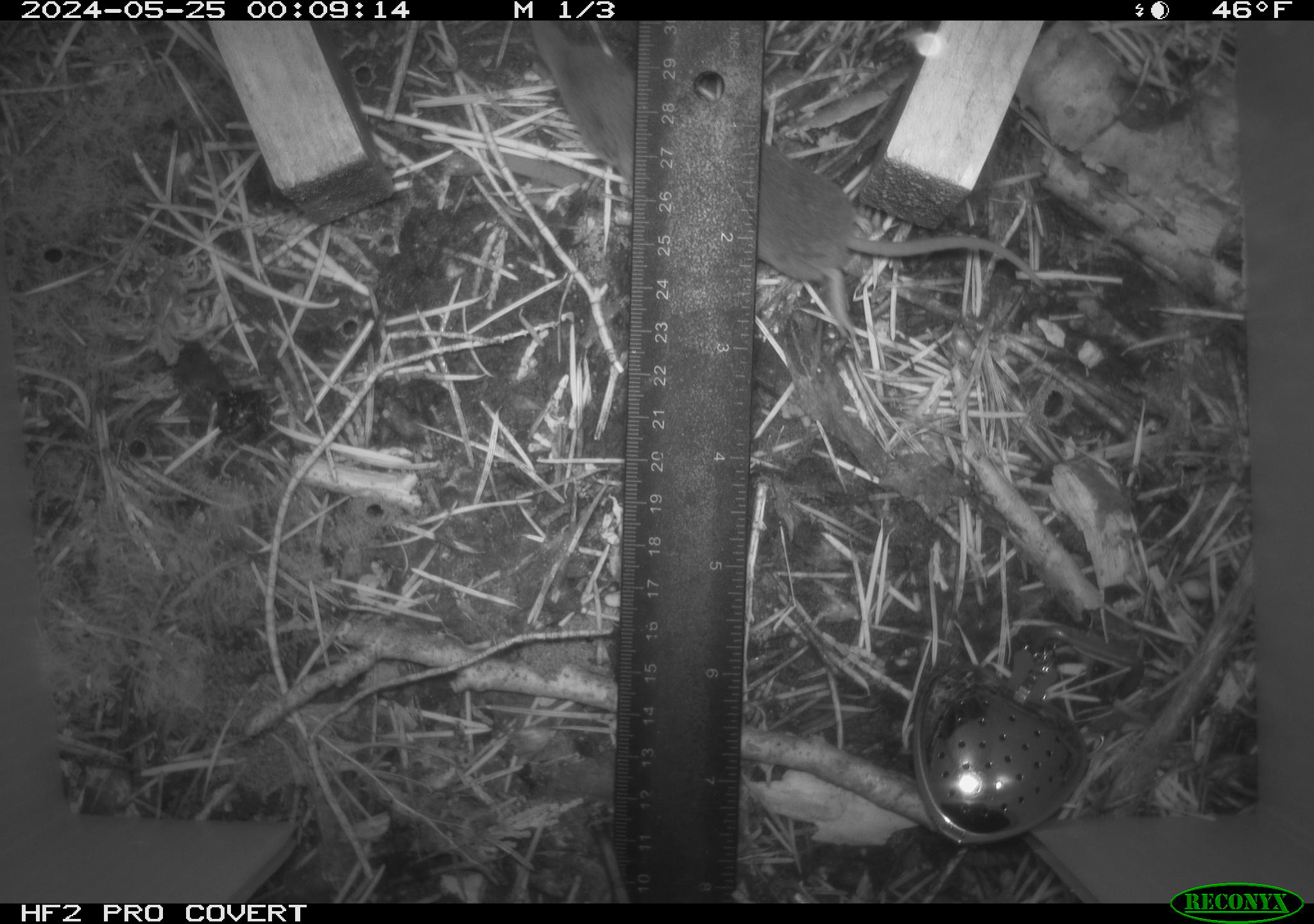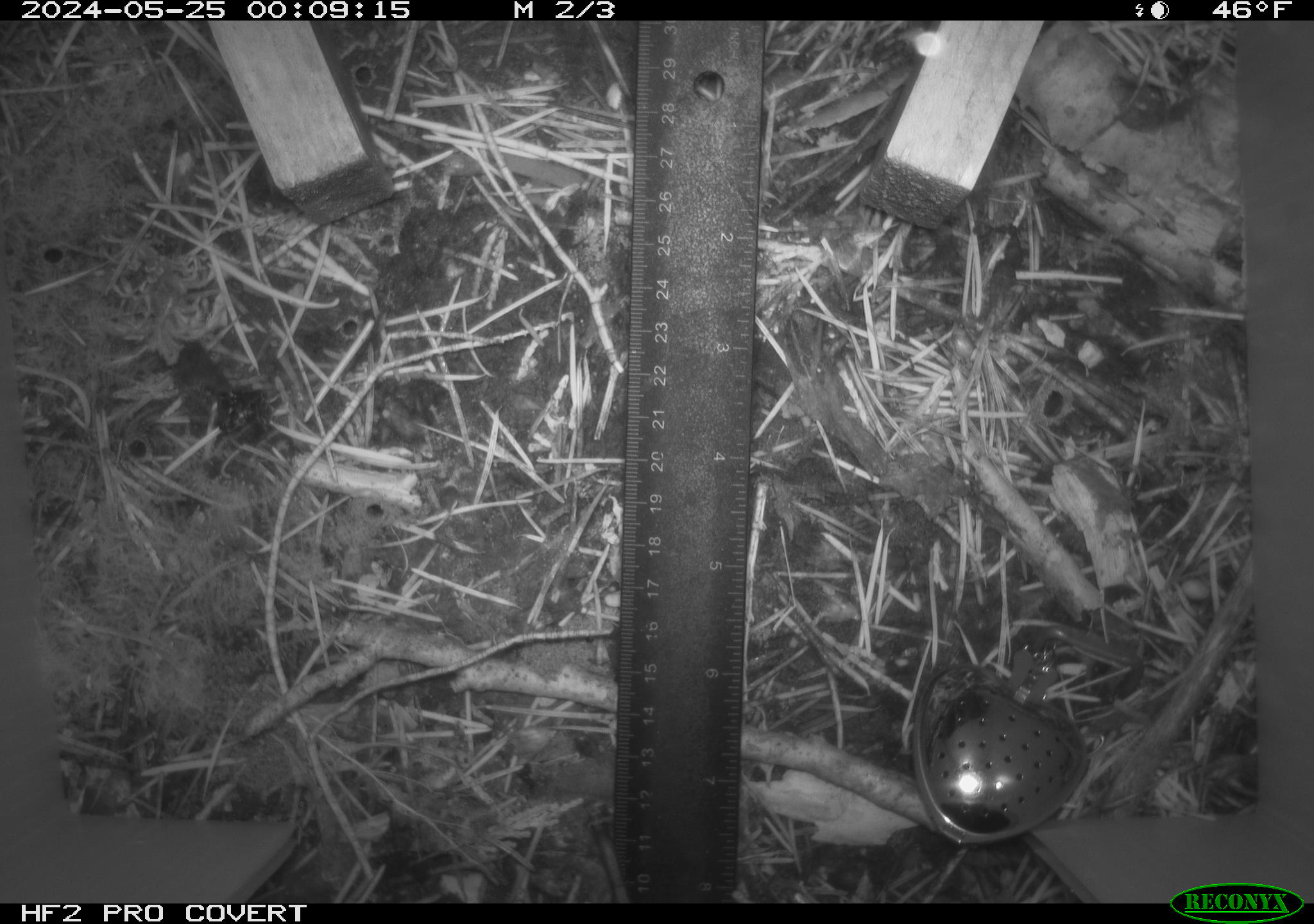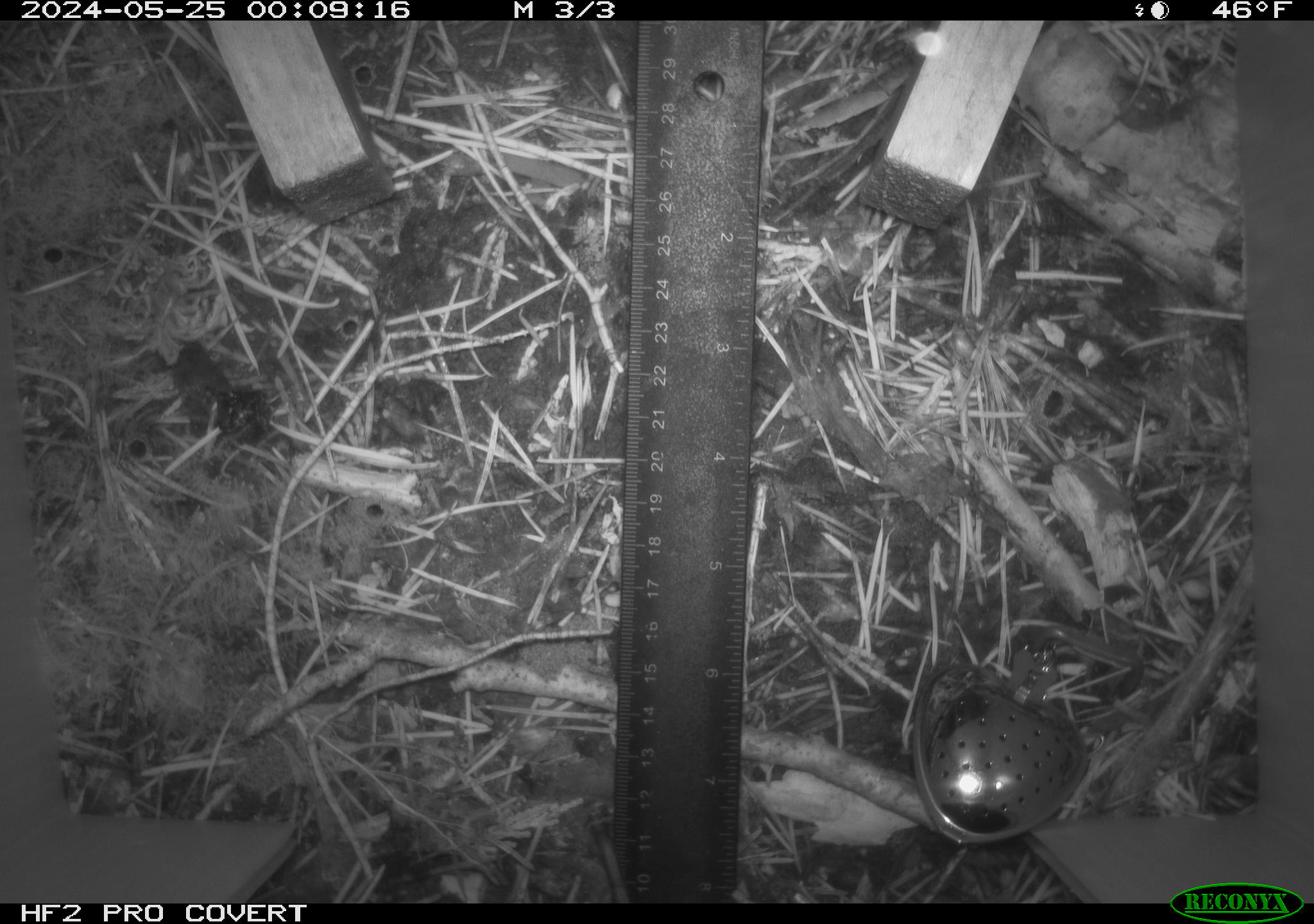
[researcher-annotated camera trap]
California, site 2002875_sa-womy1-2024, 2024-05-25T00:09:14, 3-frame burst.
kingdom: Animalia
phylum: Chordata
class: Mammalia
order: Eulipotyphla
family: Soricidae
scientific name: Soricidae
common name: shrews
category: soricidae family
Soricidae family (shrews) (Soricidae).